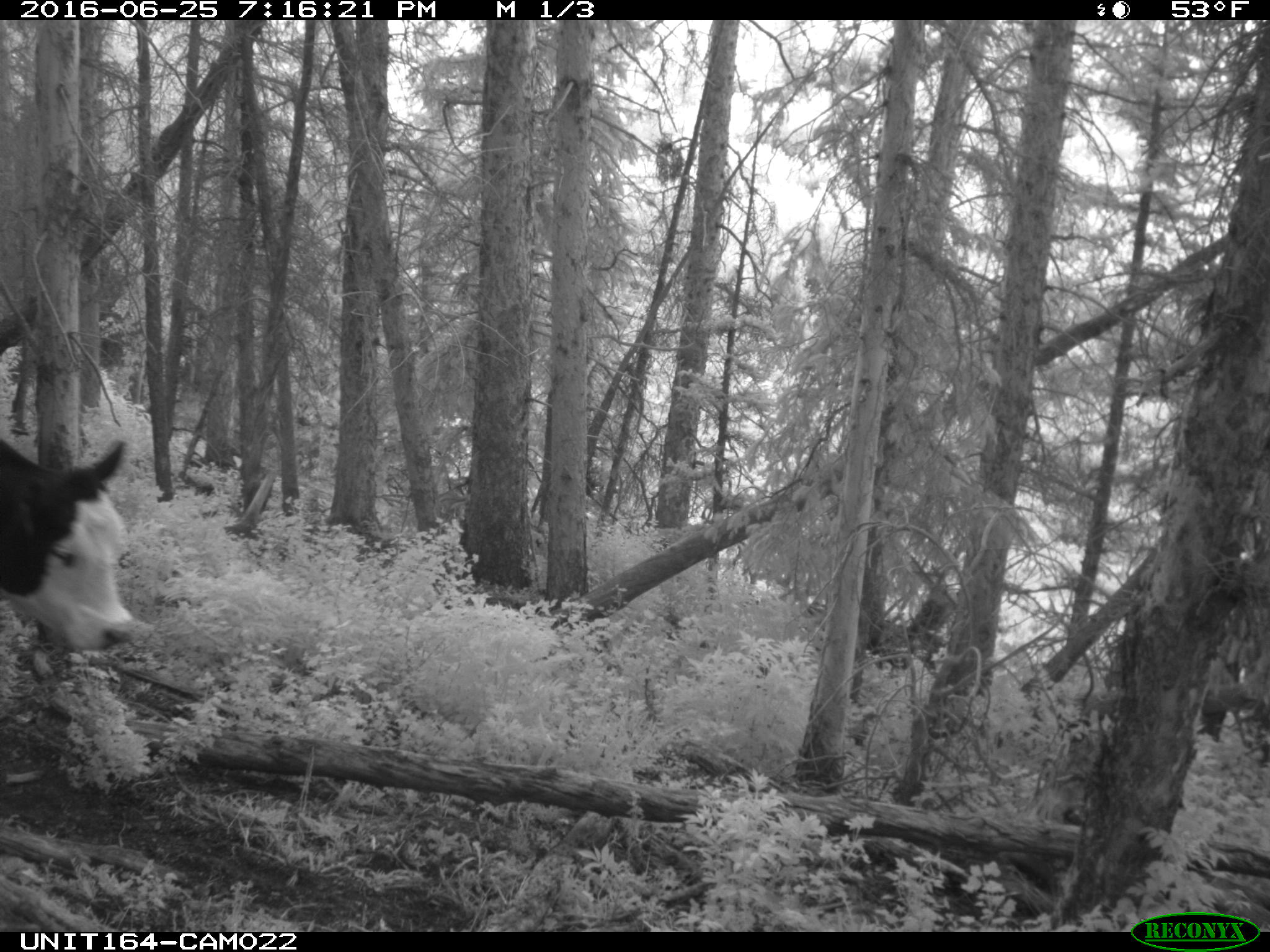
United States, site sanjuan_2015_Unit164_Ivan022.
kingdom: Animalia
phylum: Chordata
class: Mammalia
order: Artiodactyla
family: Bovidae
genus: Bos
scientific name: Bos taurus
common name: domestic cow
Bos taurus (domestic cow).